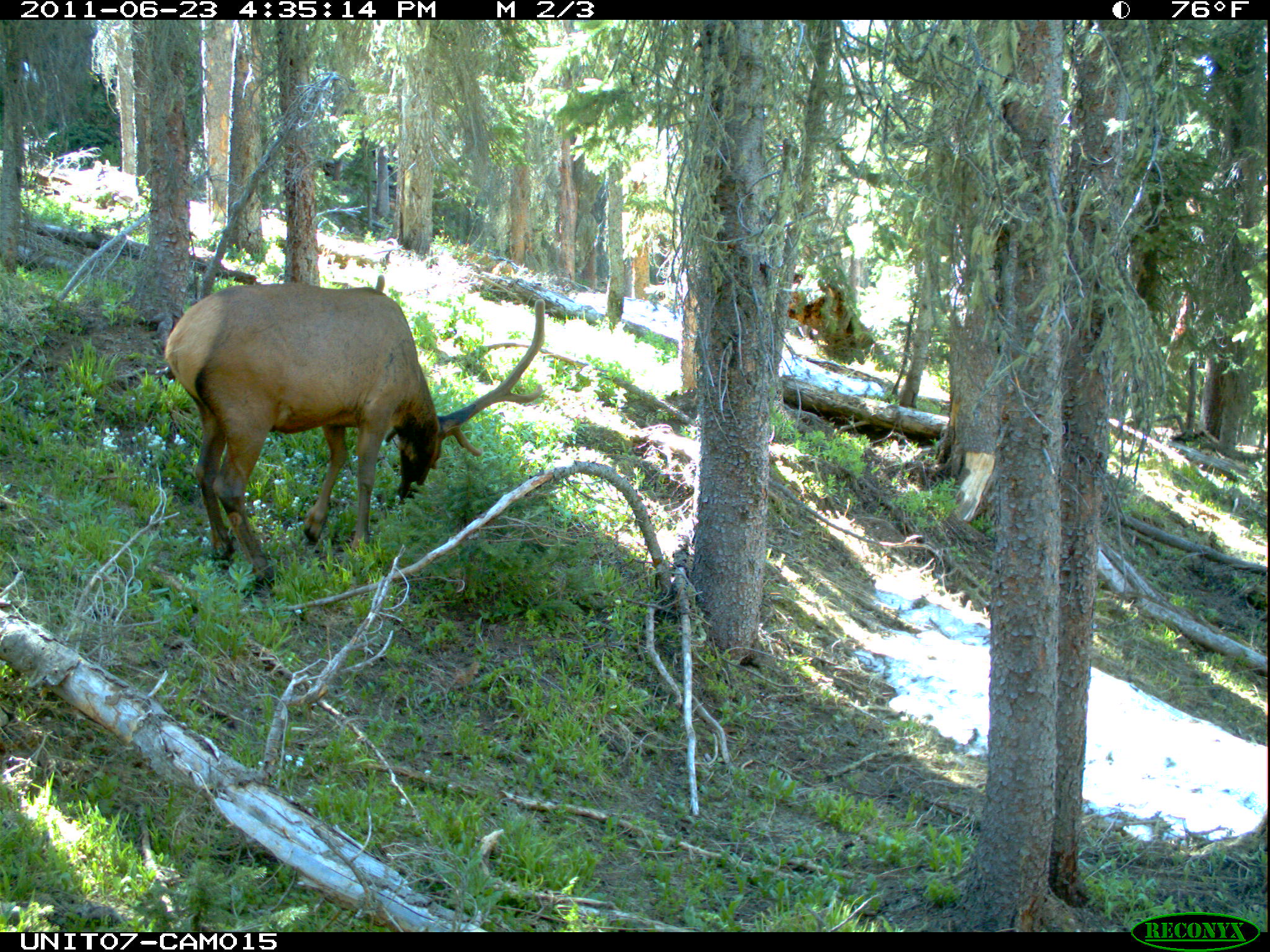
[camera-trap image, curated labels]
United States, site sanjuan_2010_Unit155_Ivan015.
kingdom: Animalia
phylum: Chordata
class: Mammalia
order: Artiodactyla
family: Cervidae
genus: Cervus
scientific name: Cervus elaphus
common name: red deer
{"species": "Cervus elaphus (red deer)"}